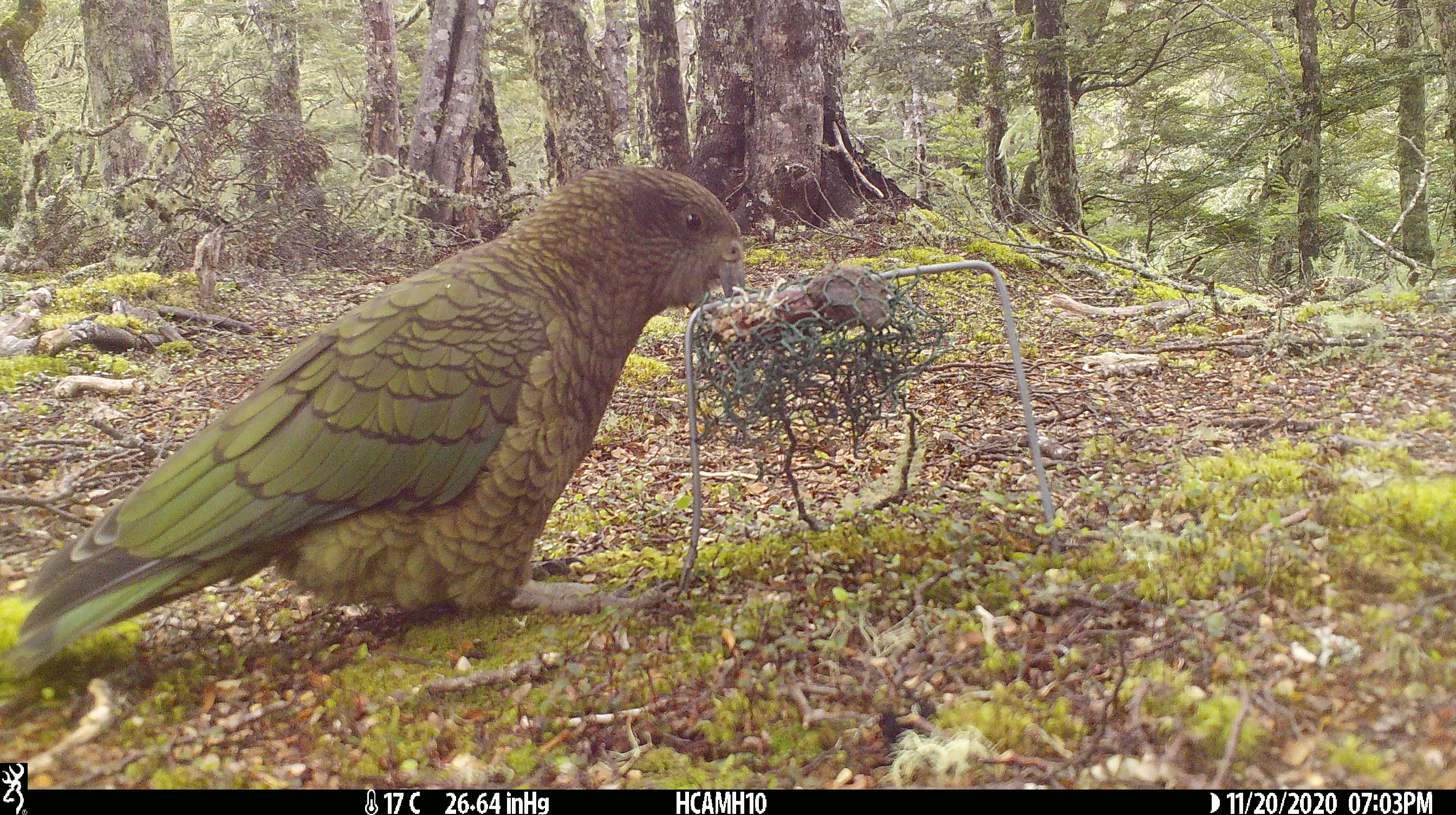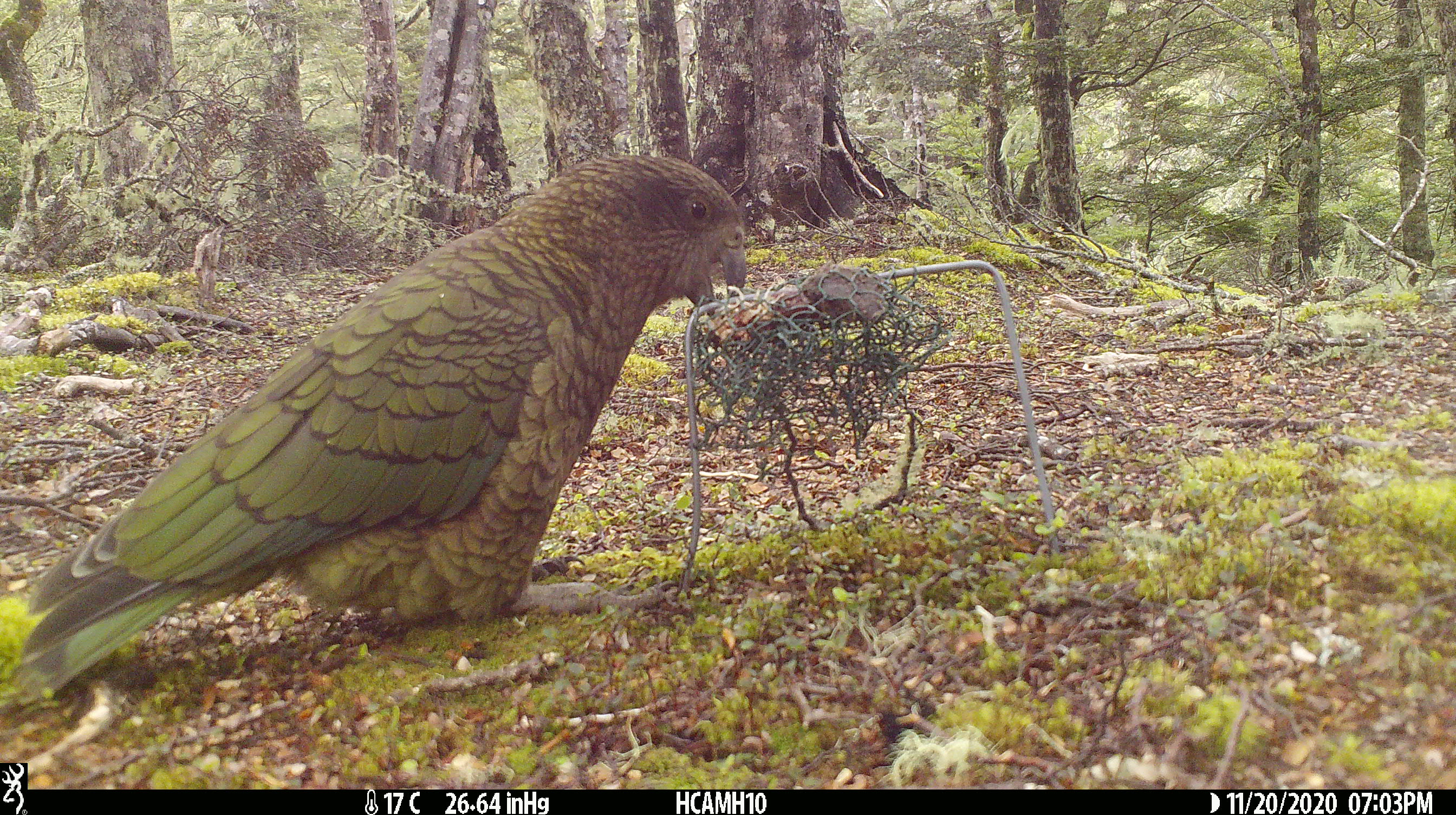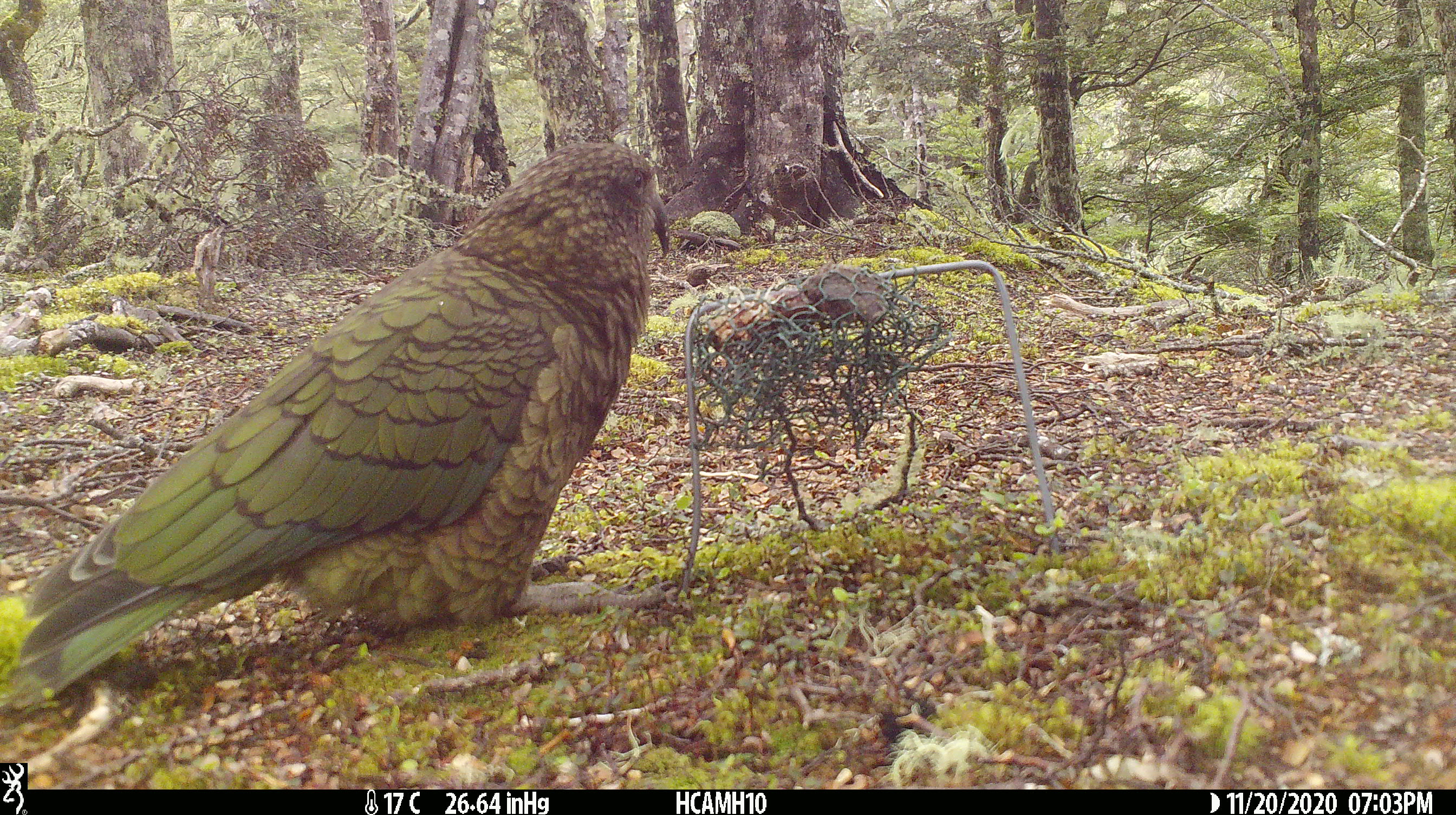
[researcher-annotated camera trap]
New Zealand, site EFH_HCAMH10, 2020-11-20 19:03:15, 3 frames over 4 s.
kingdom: Animalia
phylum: Chordata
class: Aves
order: Psittaciformes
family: Strigopidae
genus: Nestor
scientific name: Nestor notabilis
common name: kea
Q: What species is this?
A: Kea (Nestor notabilis).